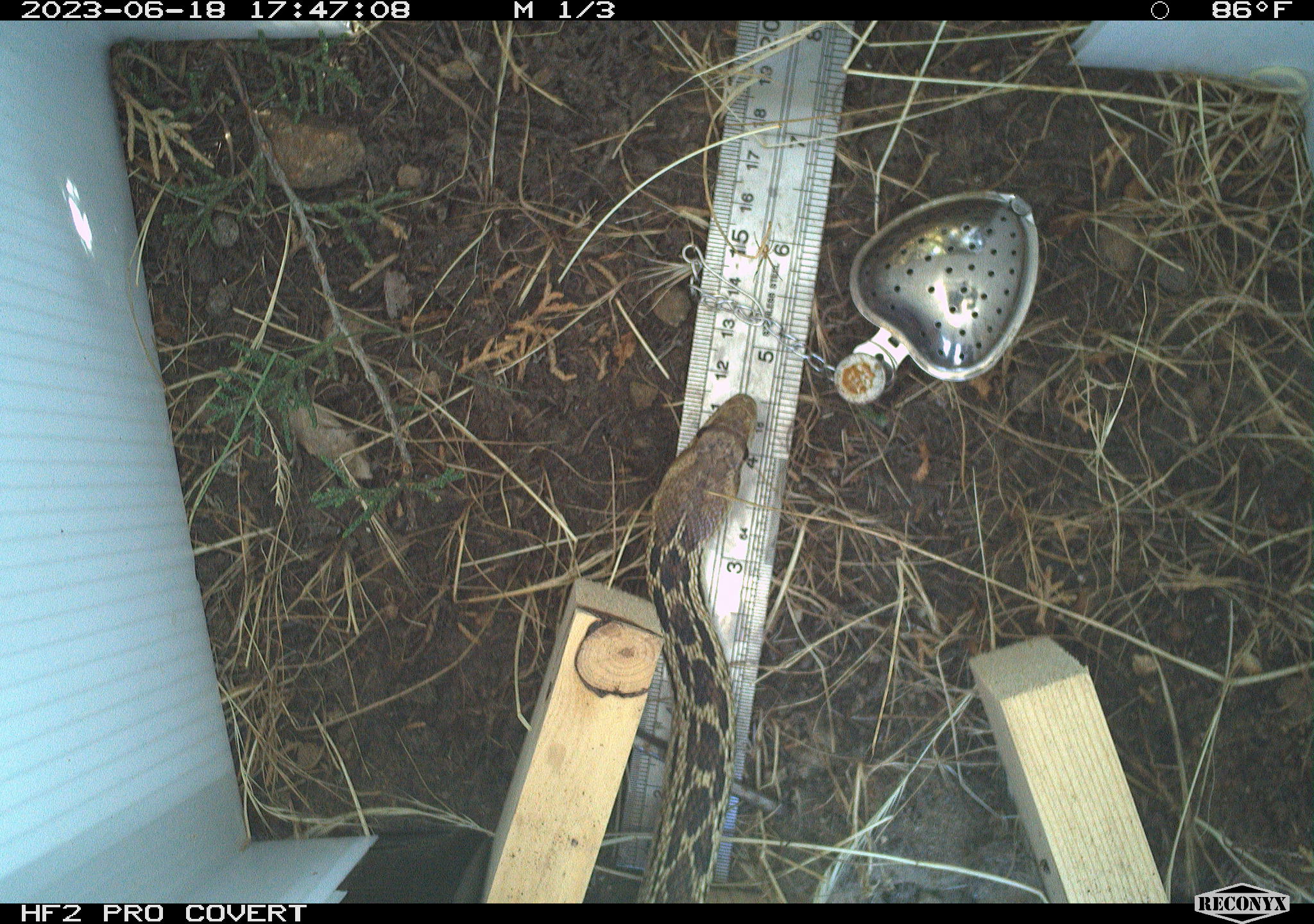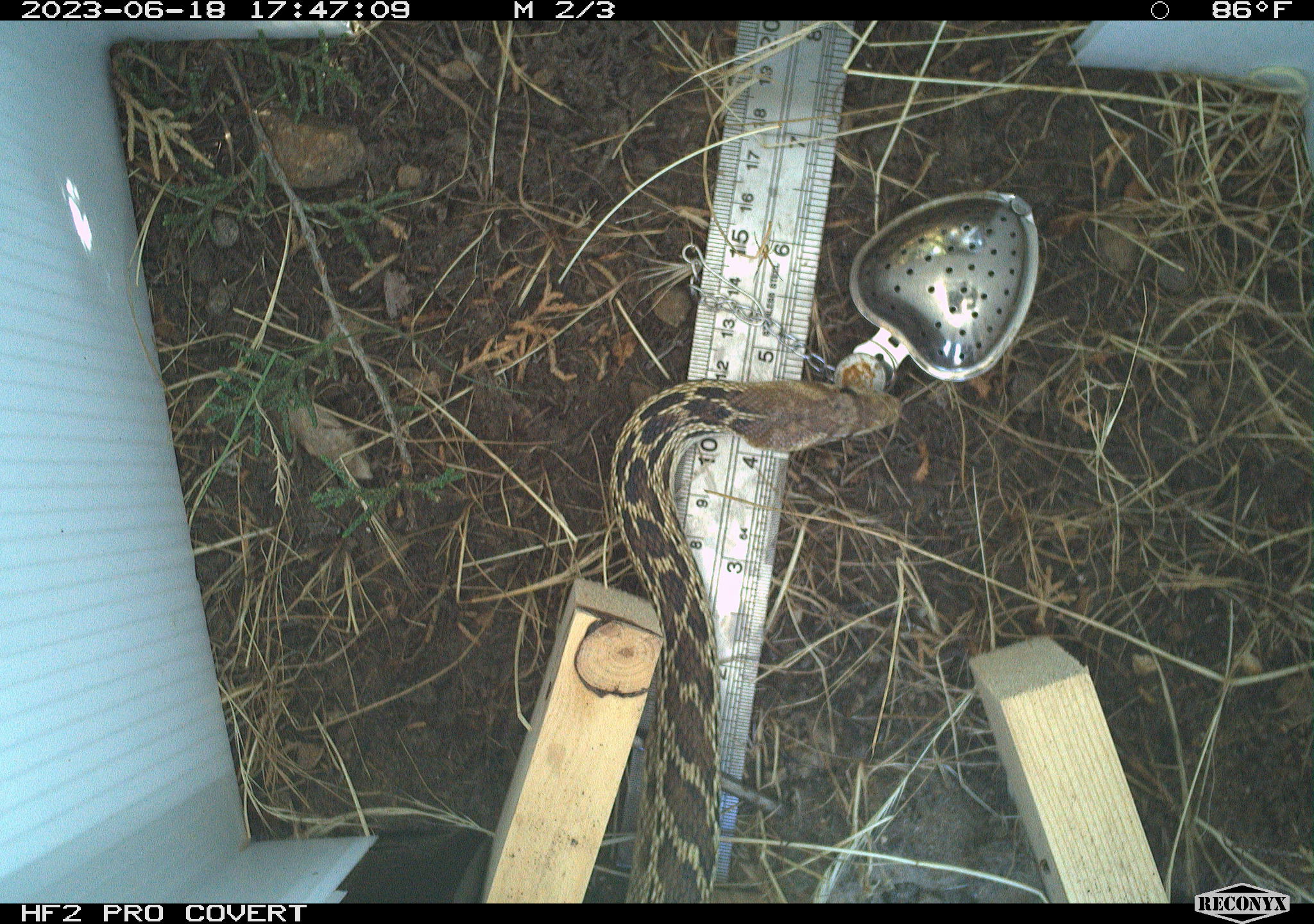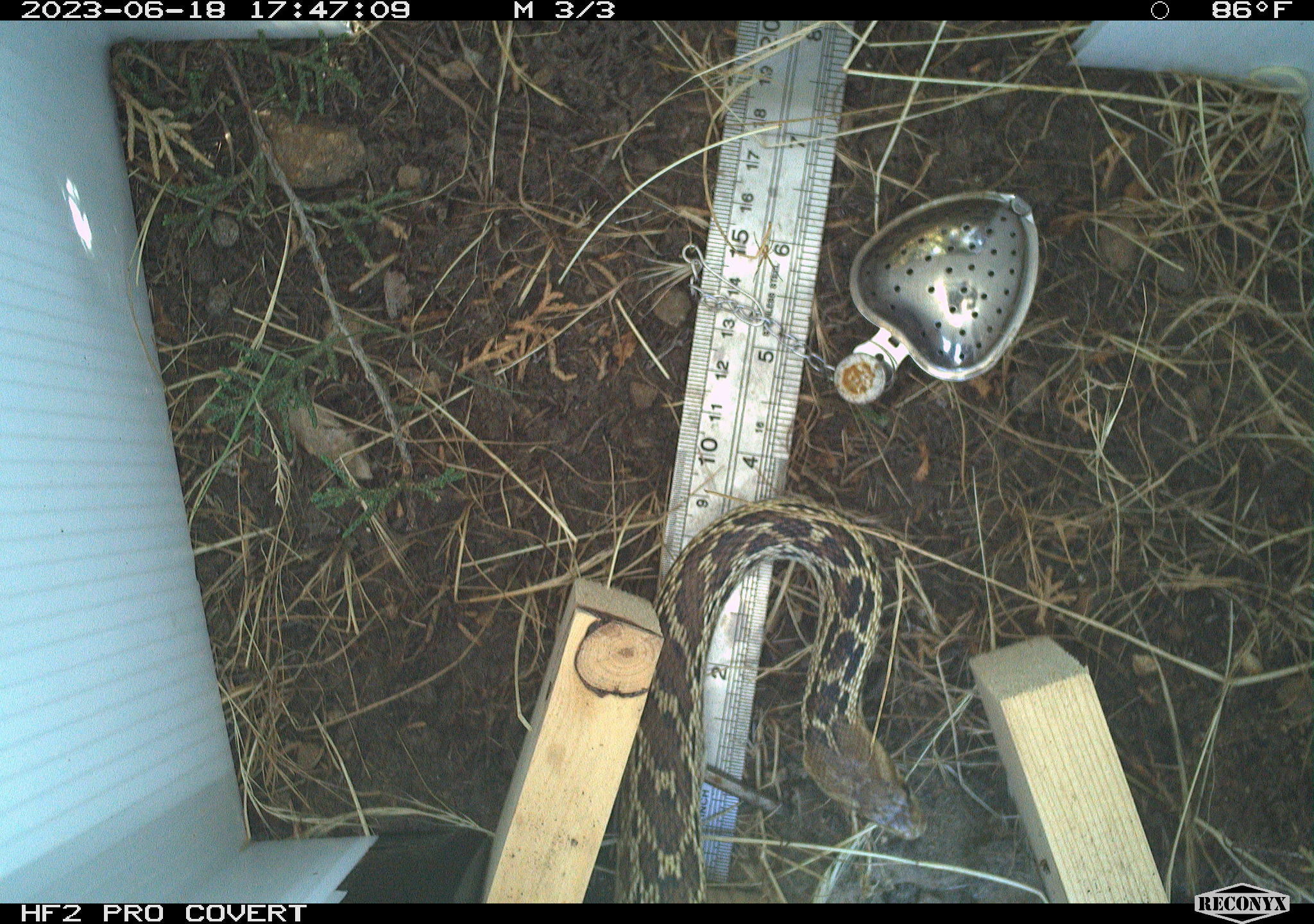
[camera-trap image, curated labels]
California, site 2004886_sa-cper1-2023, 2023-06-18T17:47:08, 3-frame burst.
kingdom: Animalia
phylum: Chordata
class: Reptilia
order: Squamata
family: Colubridae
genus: Pituophis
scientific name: Pituophis catenifer catenifer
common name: pacific gophersnake